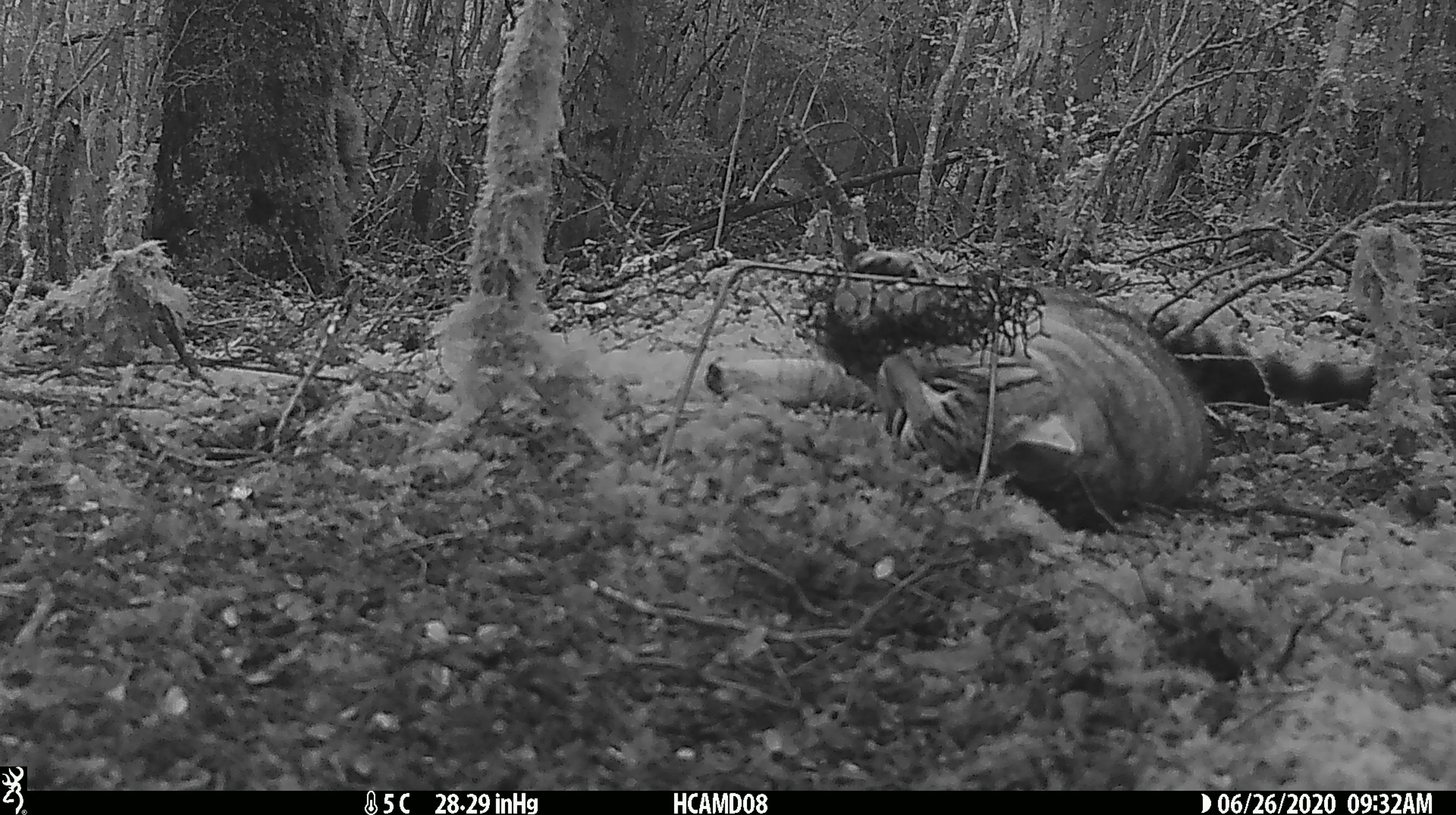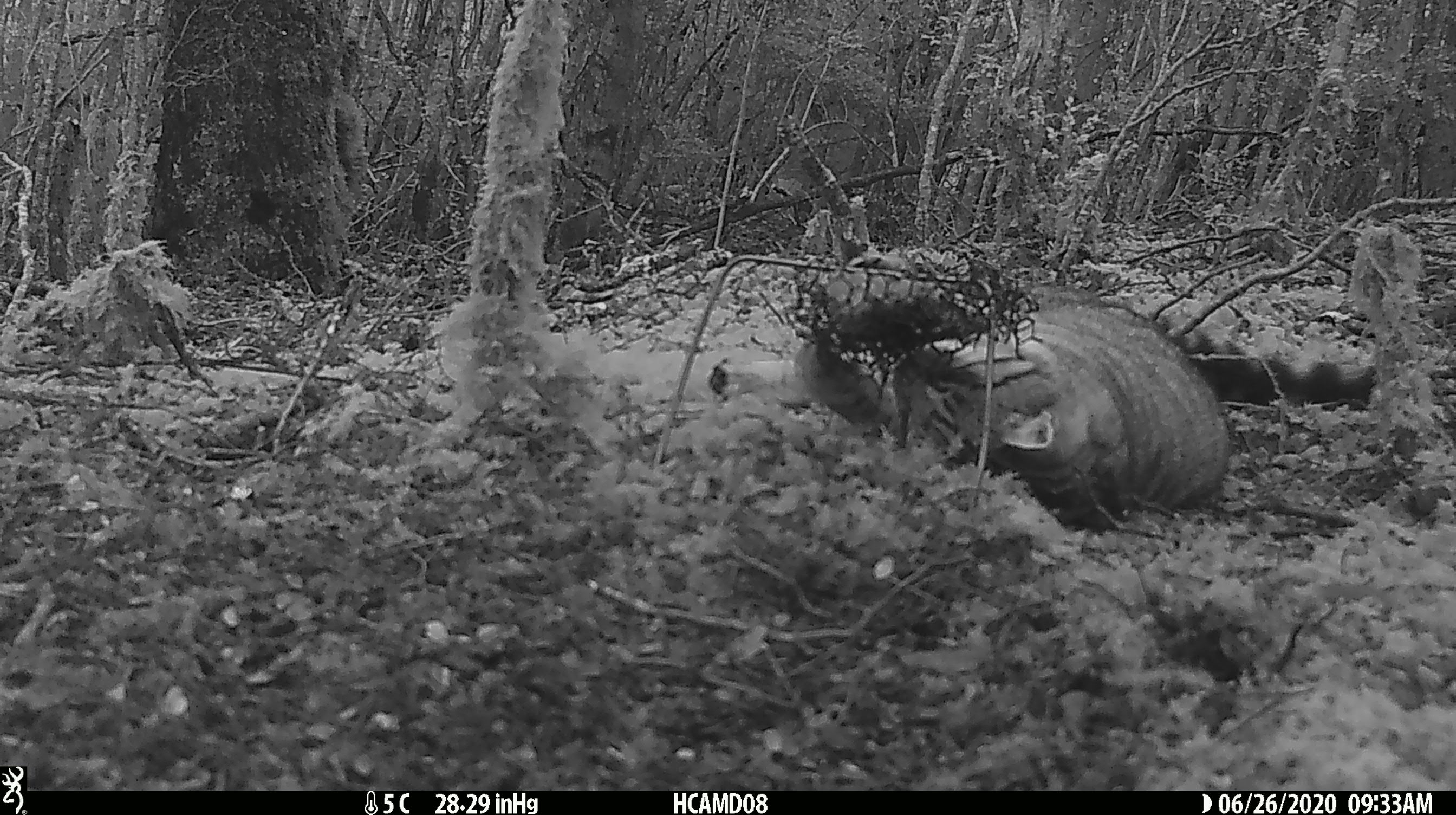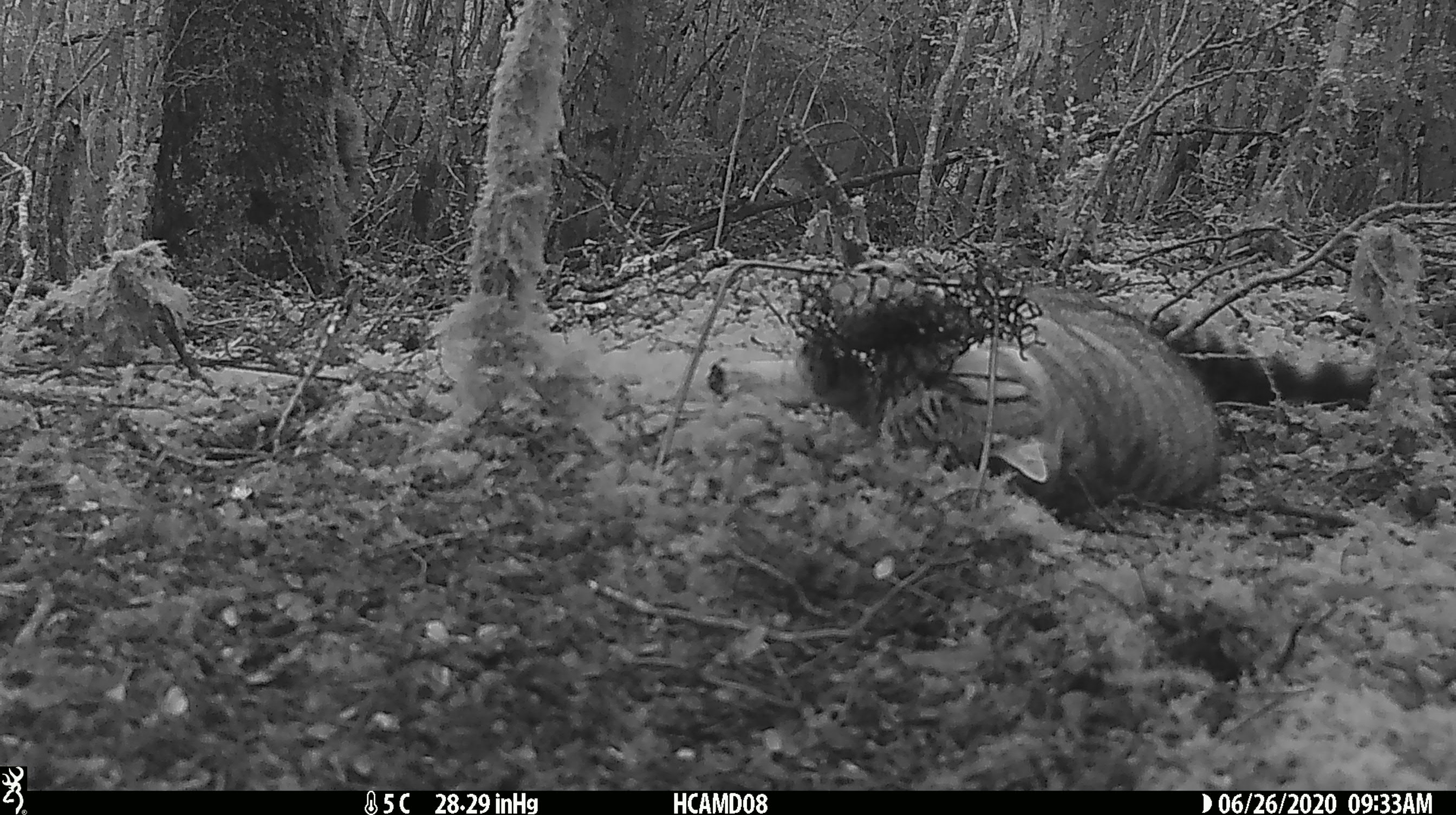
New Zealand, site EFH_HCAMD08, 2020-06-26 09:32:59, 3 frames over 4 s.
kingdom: Animalia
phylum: Chordata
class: Mammalia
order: Carnivora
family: Felidae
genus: Felis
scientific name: Felis catus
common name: domestic cat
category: cat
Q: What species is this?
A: Cat (domestic cat) (Felis catus).